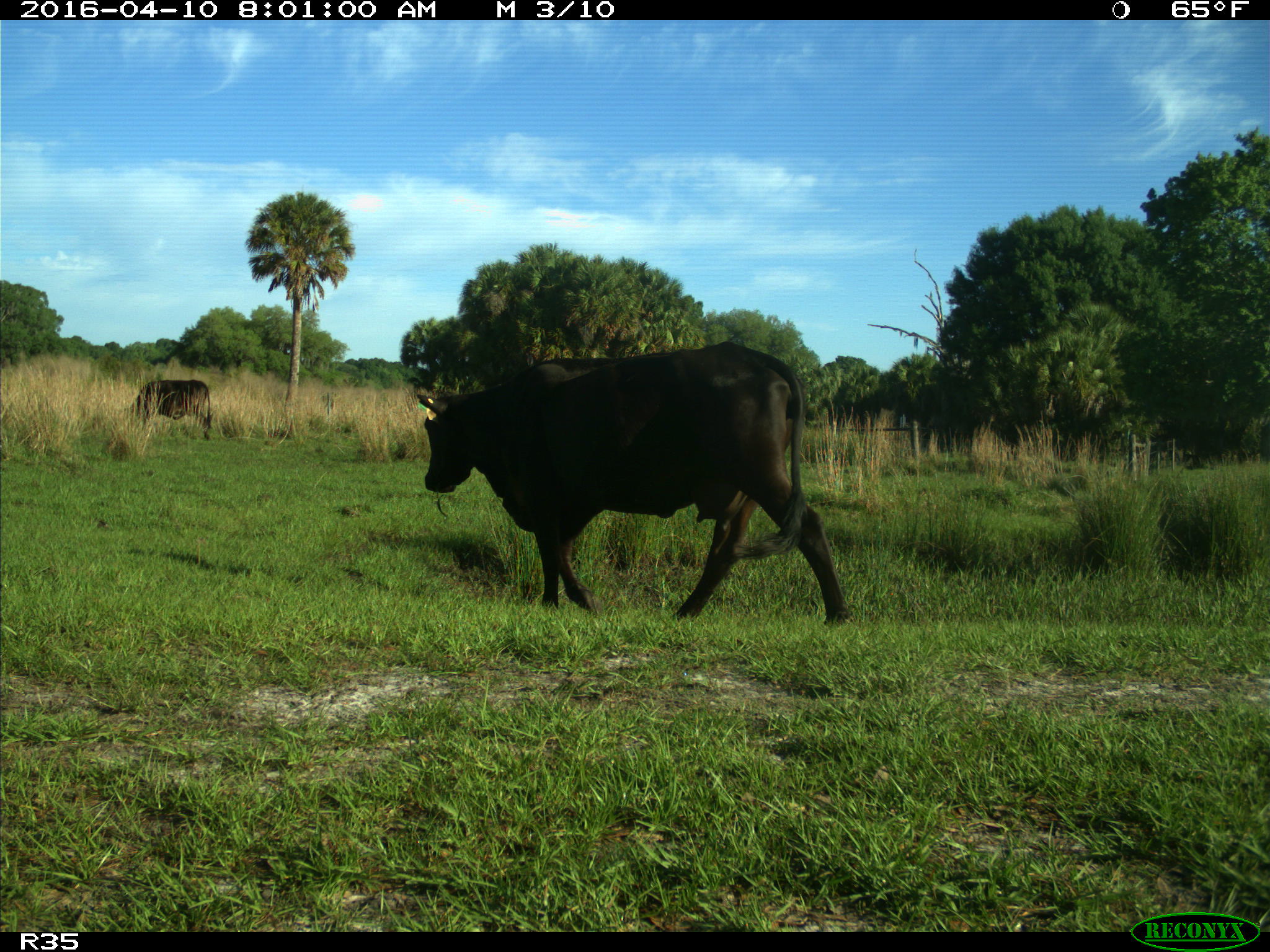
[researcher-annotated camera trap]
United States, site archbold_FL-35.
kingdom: Animalia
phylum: Chordata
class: Mammalia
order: Artiodactyla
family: Bovidae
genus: Bos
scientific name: Bos taurus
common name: domestic cow